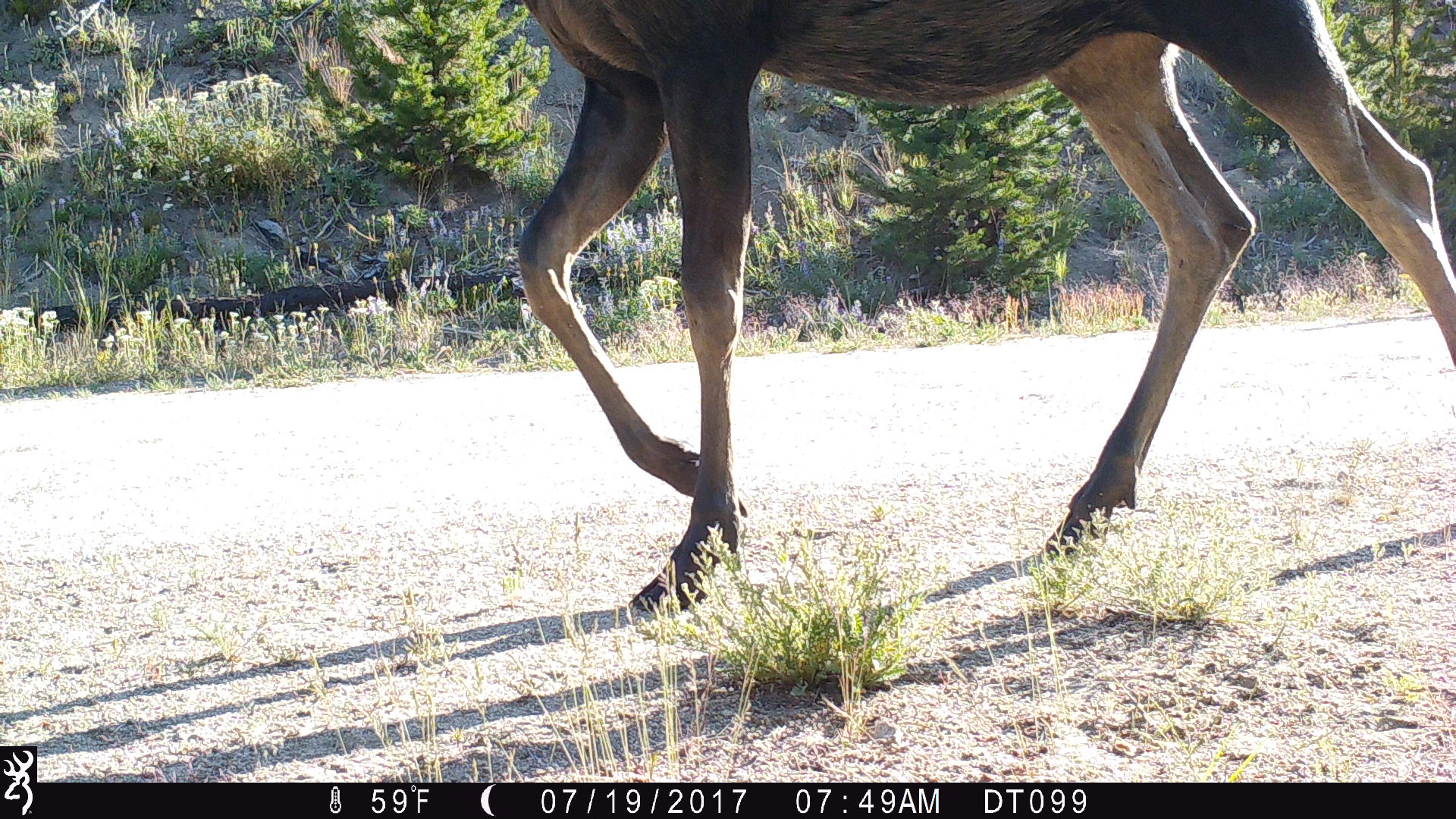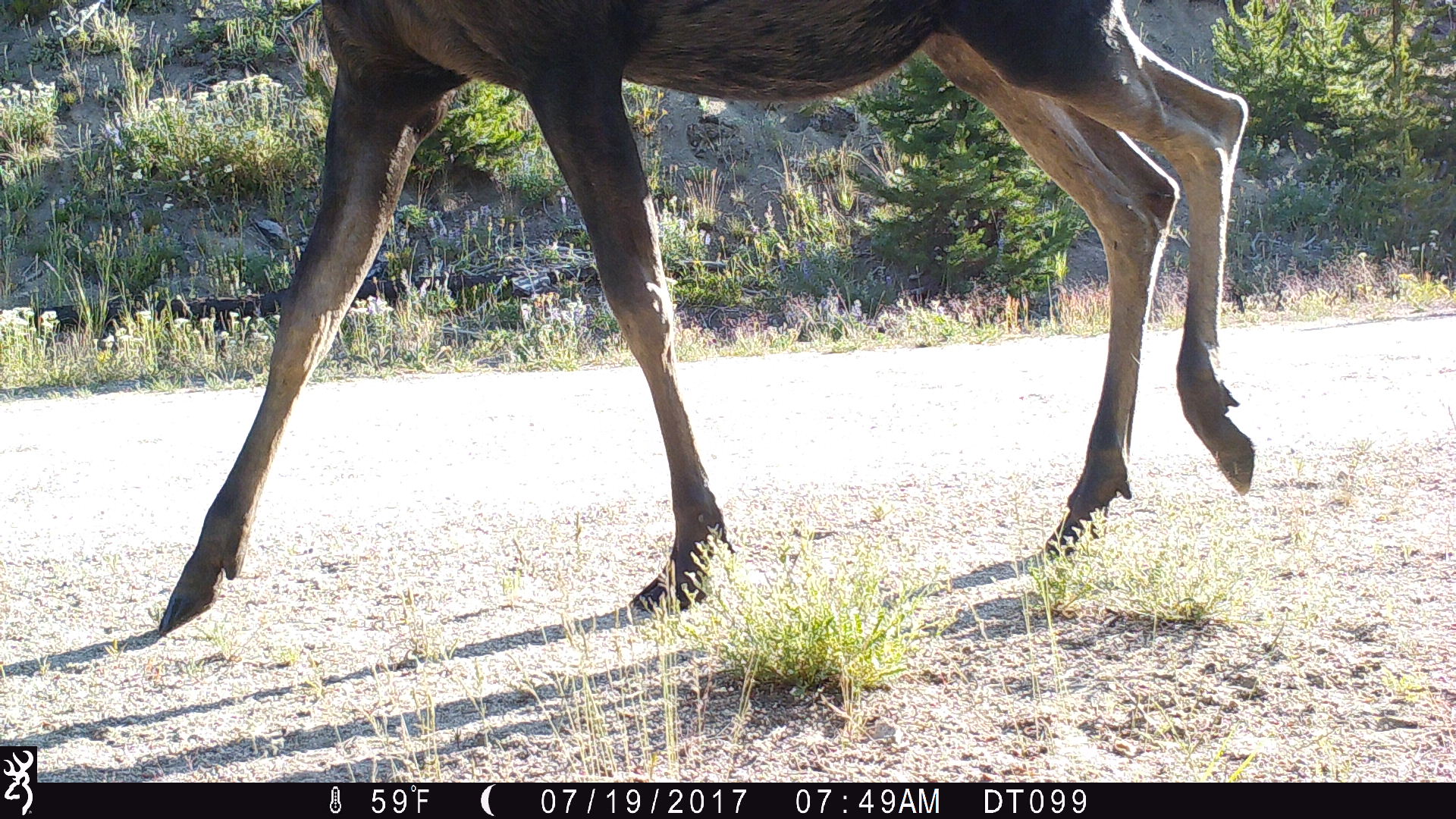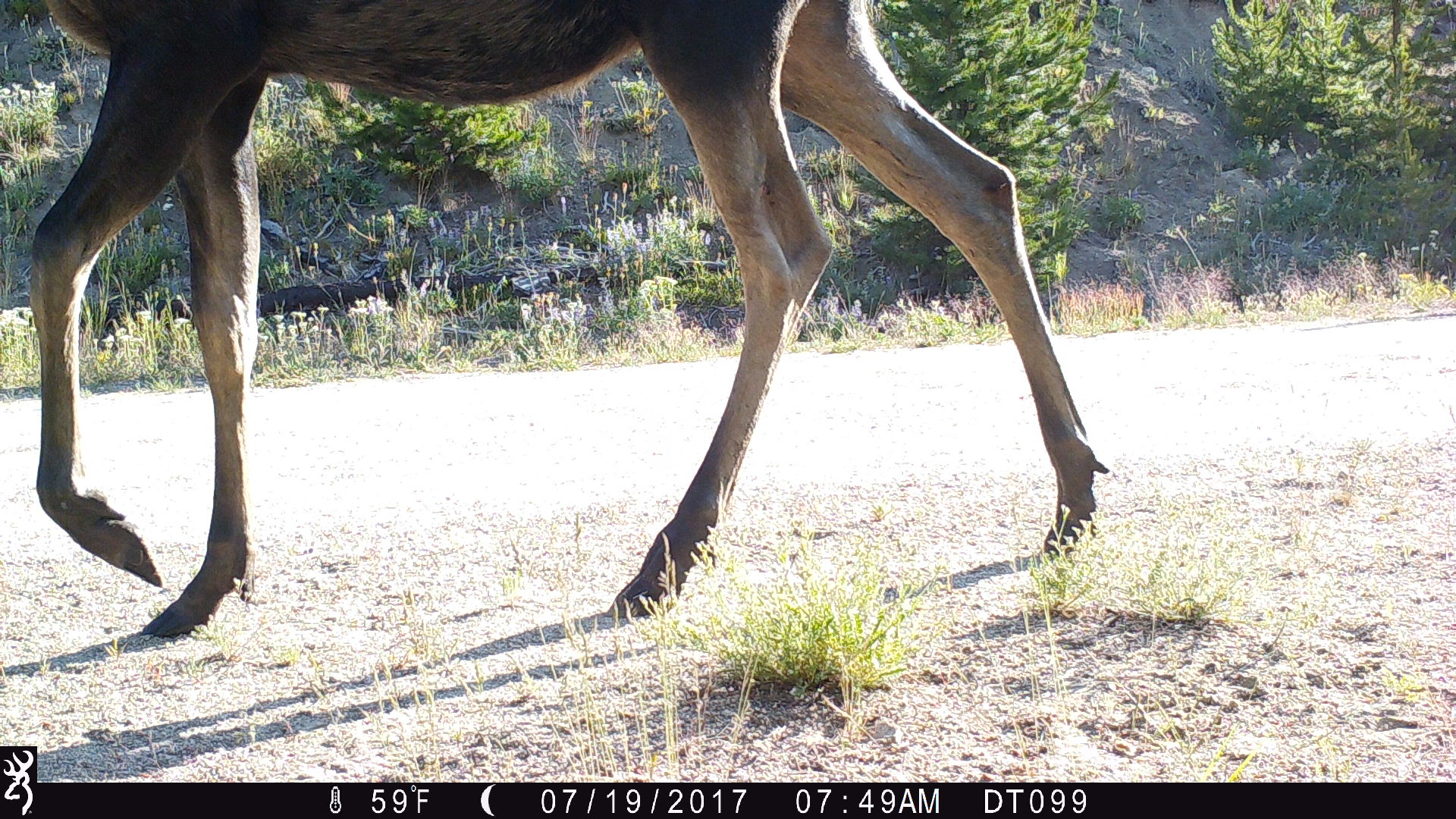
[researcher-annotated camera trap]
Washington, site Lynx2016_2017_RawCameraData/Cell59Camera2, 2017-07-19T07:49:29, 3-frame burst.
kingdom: Animalia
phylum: Chordata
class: Mammalia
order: Artiodactyla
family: Cervidae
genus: Alces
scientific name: Alces alces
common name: moose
Alces alces (moose). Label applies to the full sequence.